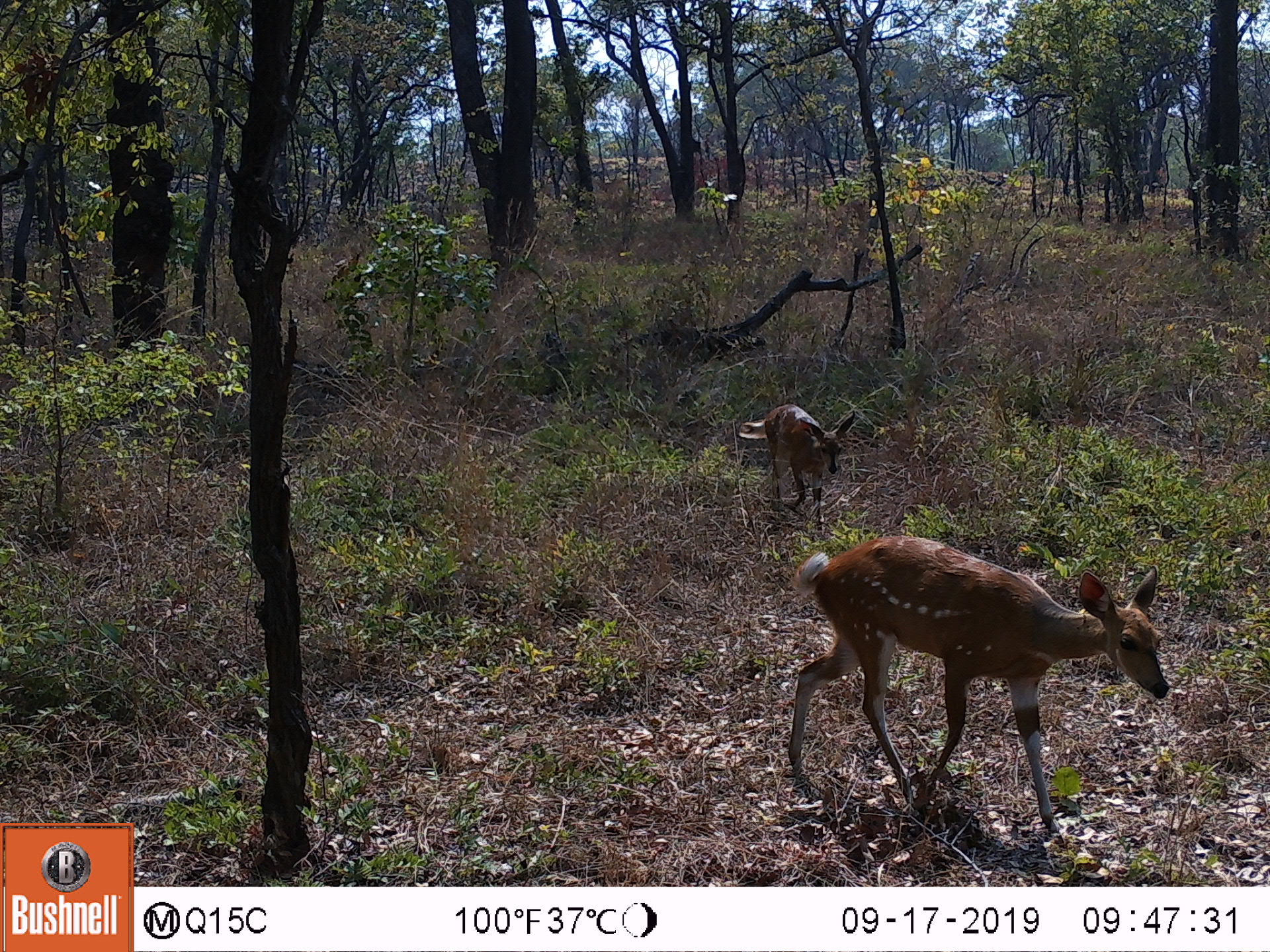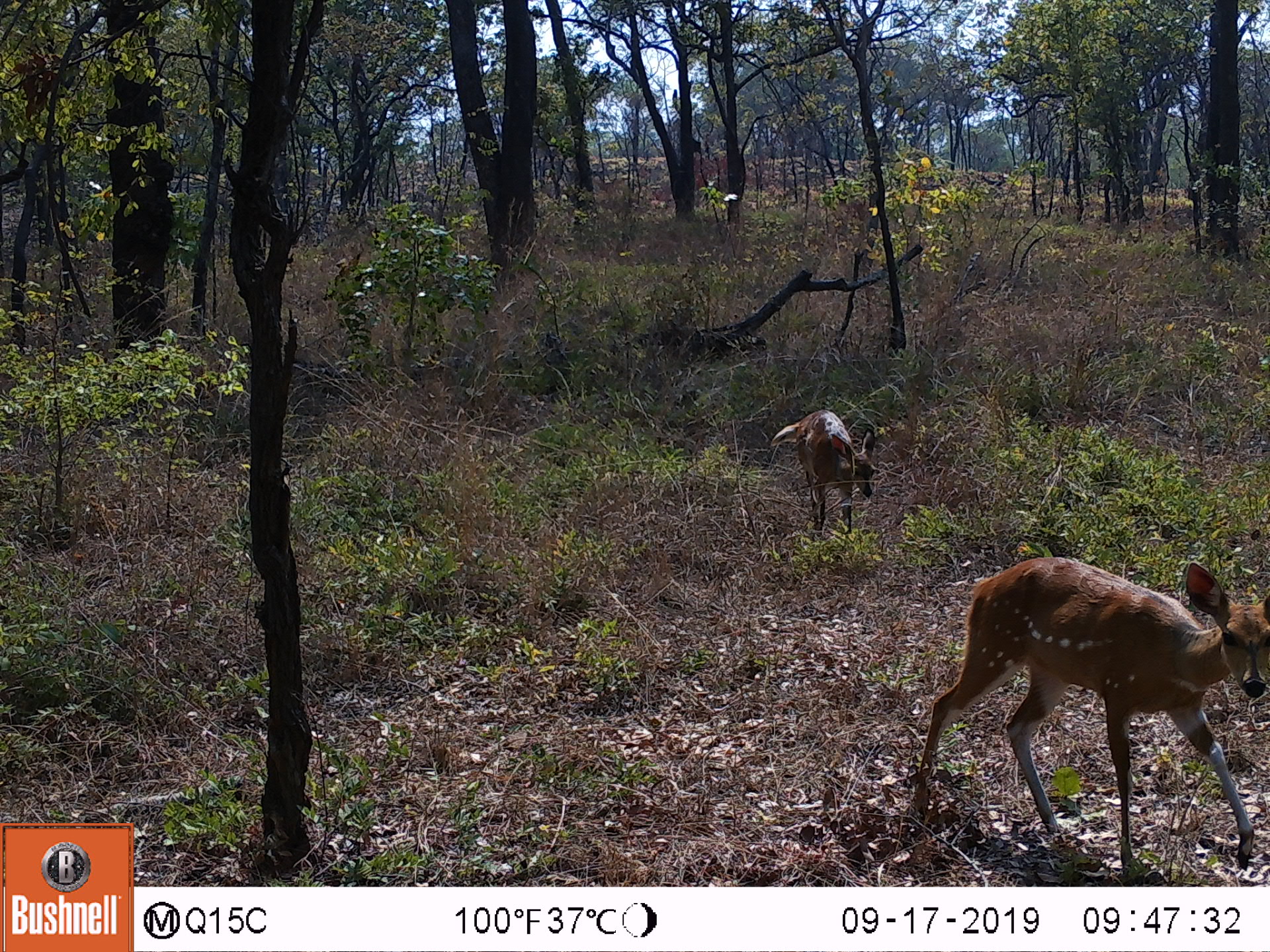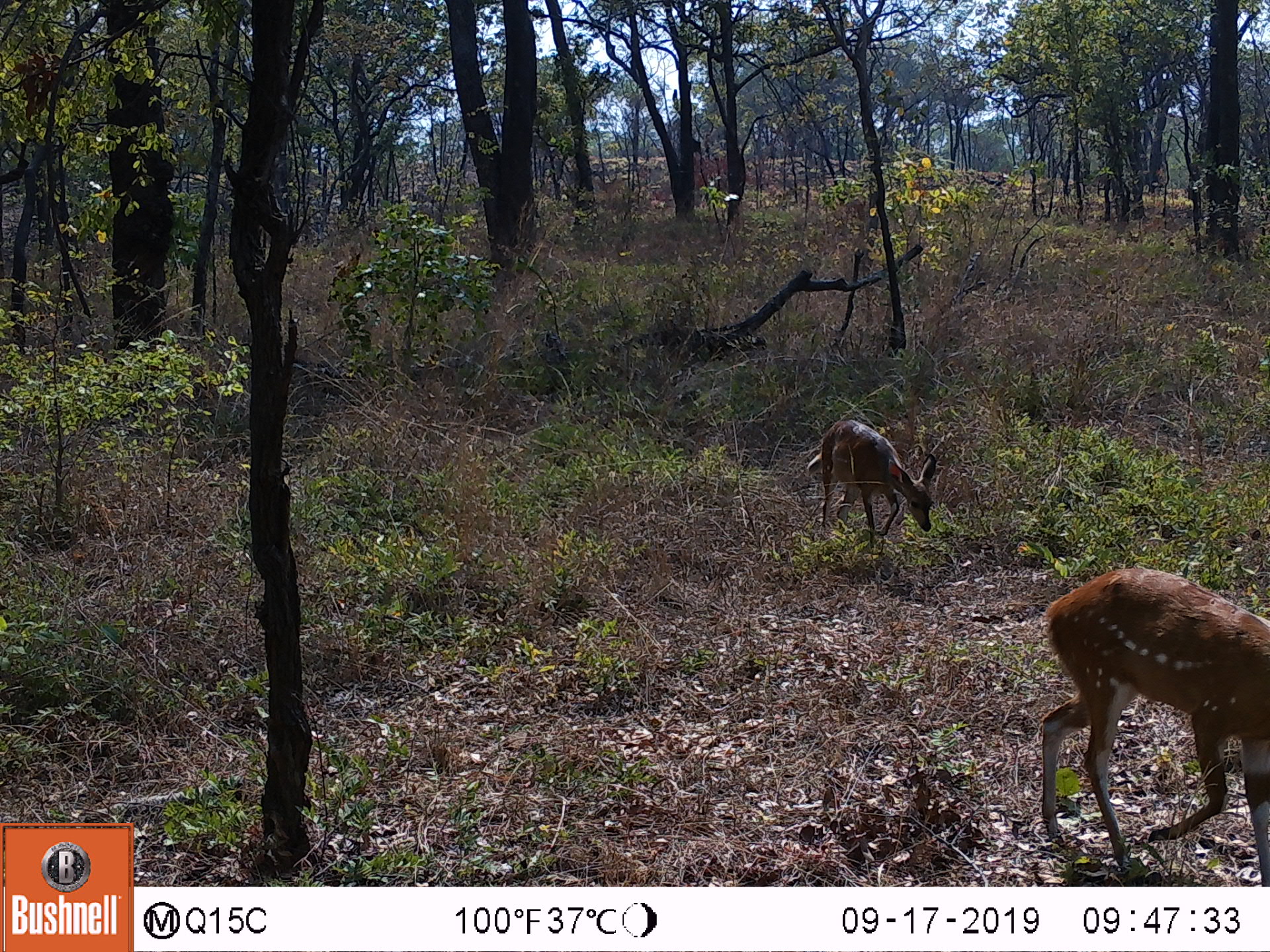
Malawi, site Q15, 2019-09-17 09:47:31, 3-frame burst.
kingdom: Animalia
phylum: Chordata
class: Mammalia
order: Artiodactyla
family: Bovidae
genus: Tragelaphus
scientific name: Tragelaphus sylvaticus sylvaticus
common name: cape bushbuck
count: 2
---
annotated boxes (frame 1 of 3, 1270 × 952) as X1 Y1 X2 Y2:
cape bushbuck: 774 532 1176 854; 738 398 857 532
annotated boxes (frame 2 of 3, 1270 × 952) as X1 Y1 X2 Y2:
cape bushbuck: 920 551 1267 874; 770 402 880 533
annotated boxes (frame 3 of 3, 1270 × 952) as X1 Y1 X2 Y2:
cape bushbuck: 1038 552 1264 877; 802 407 942 546